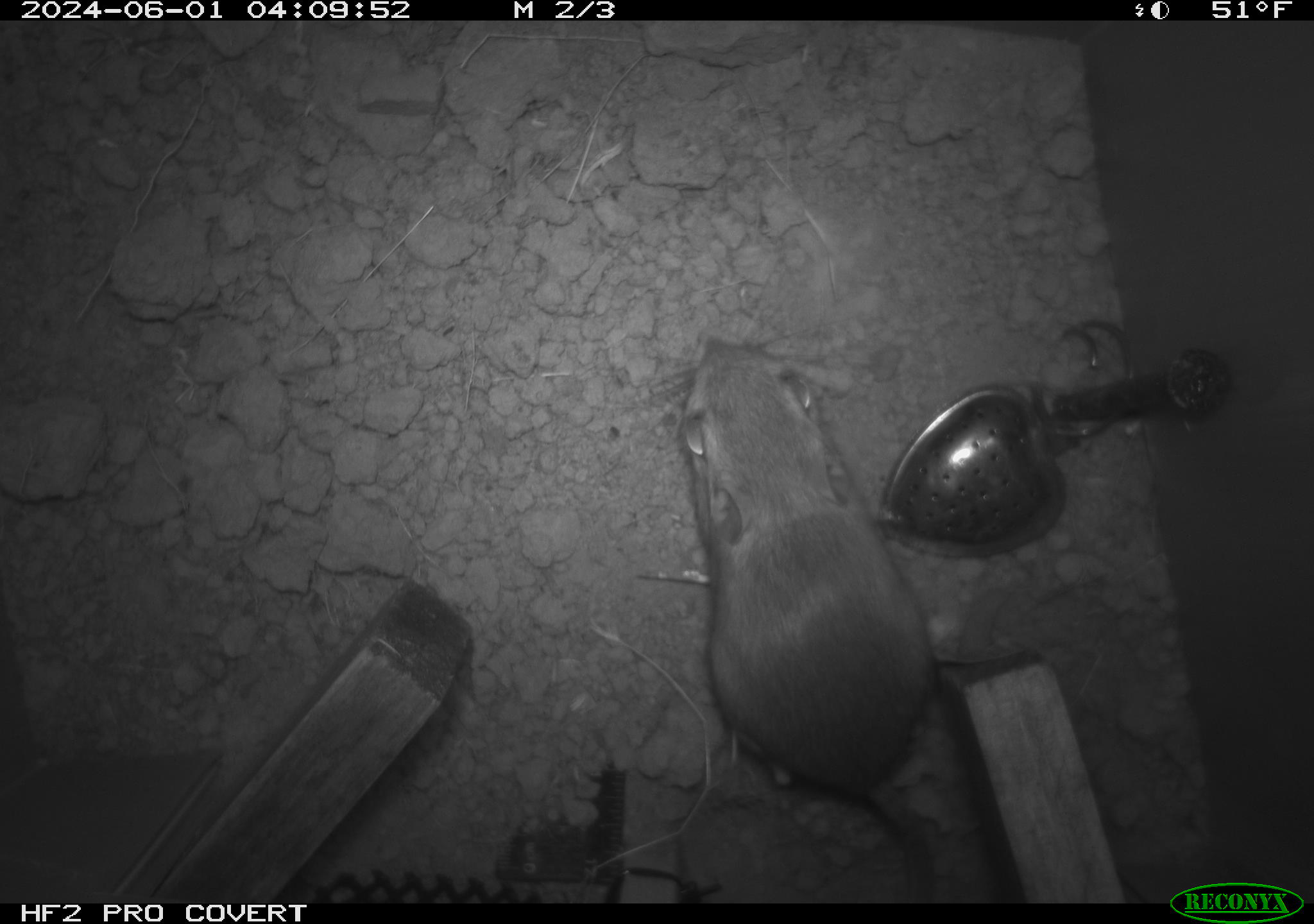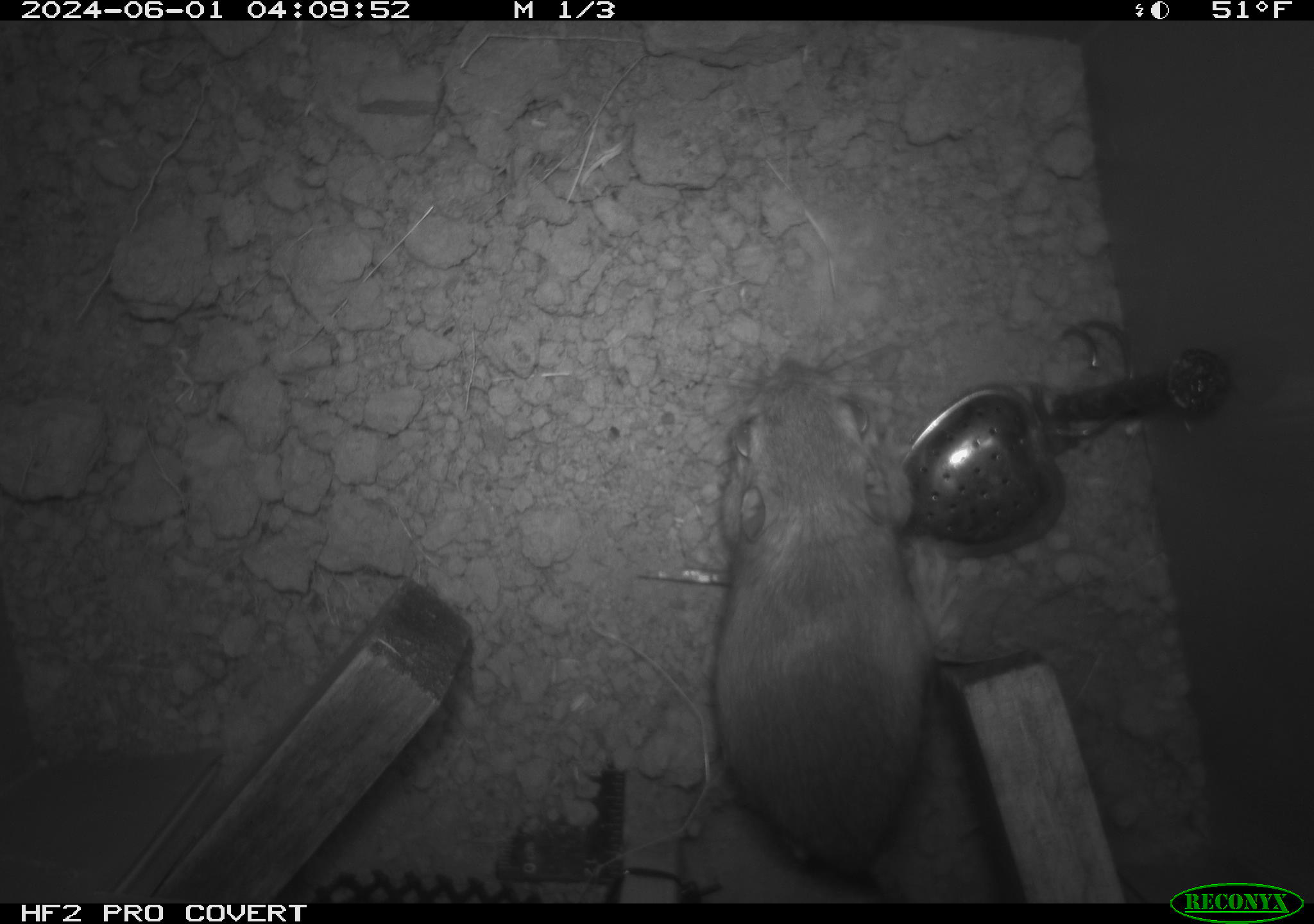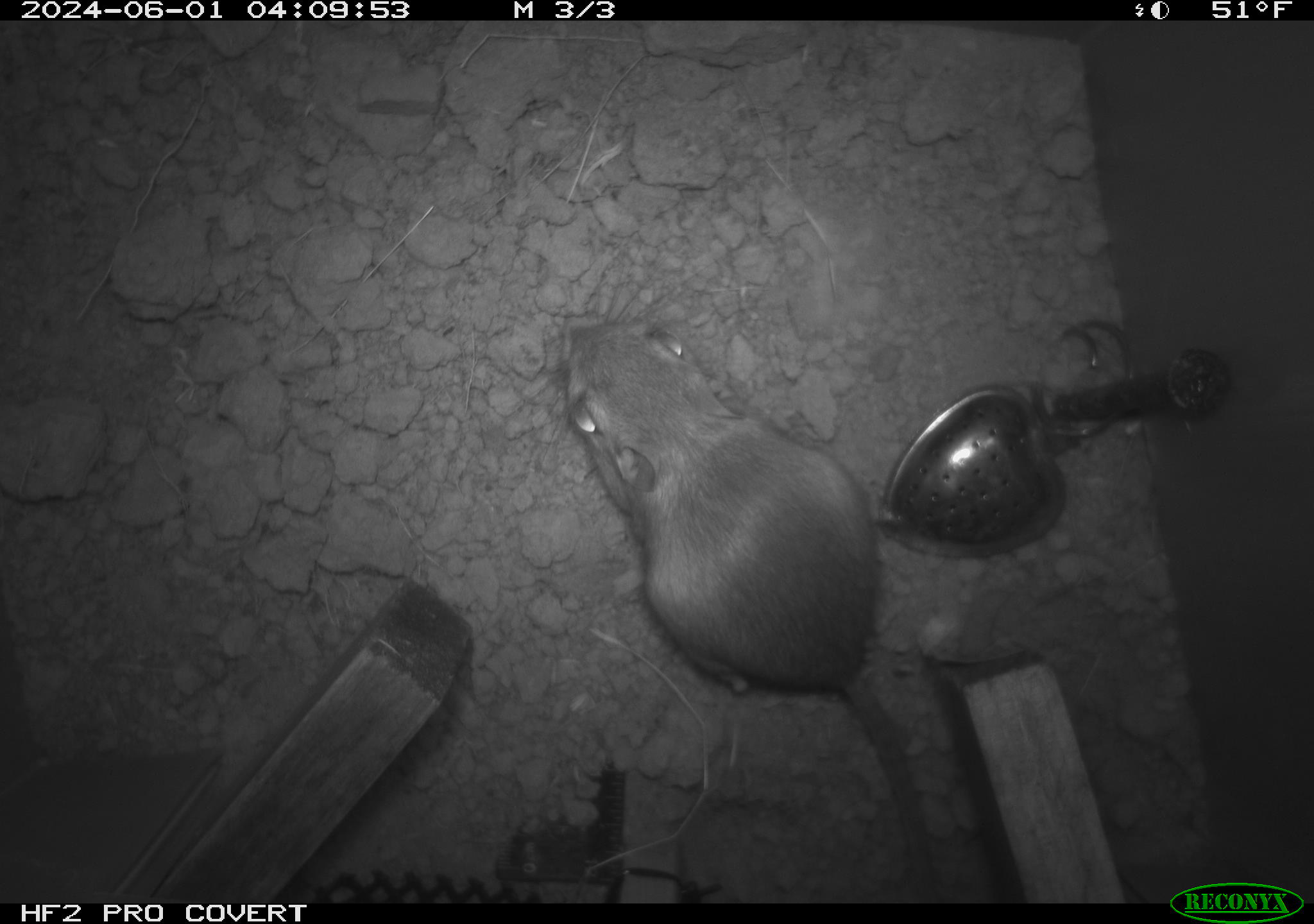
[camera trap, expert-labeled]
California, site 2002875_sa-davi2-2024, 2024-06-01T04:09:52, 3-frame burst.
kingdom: Animalia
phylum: Chordata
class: Mammalia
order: Rodentia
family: Heteromyidae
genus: Dipodomys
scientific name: Dipodomys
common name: kangaroo rats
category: dipodomys species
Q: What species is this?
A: Dipodomys species (kangaroo rats) (Dipodomys).